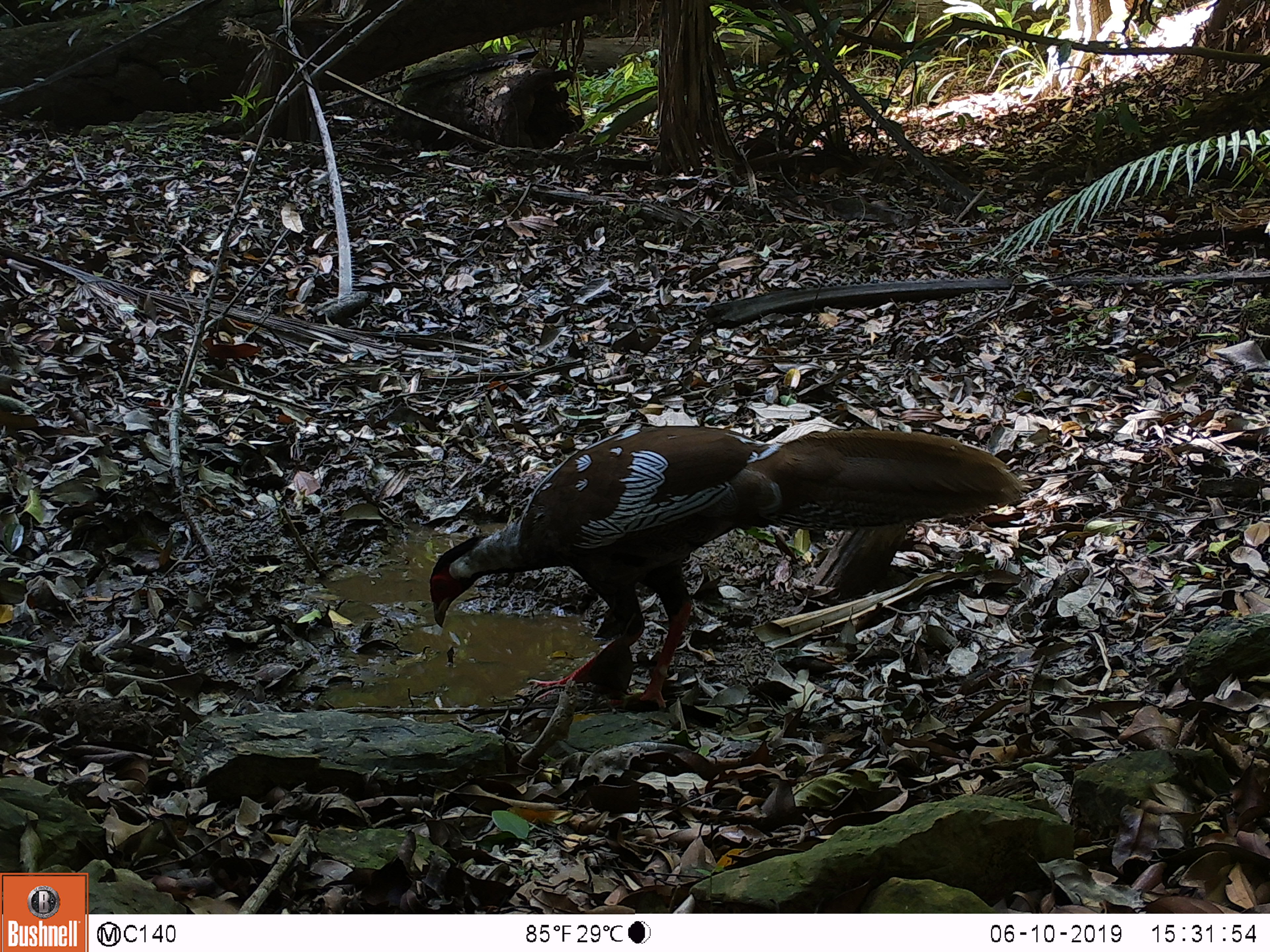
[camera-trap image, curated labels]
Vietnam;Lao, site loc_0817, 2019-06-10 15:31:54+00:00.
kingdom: Animalia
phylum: Chordata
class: Aves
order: Galliformes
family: Phasianidae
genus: Lophura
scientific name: Lophura nycthemera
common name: silver pheasant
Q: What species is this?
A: Silver pheasant (Lophura nycthemera).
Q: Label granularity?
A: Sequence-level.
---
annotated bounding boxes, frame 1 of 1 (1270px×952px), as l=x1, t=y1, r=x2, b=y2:
silver pheasant: l=429, t=425, r=1025, b=707